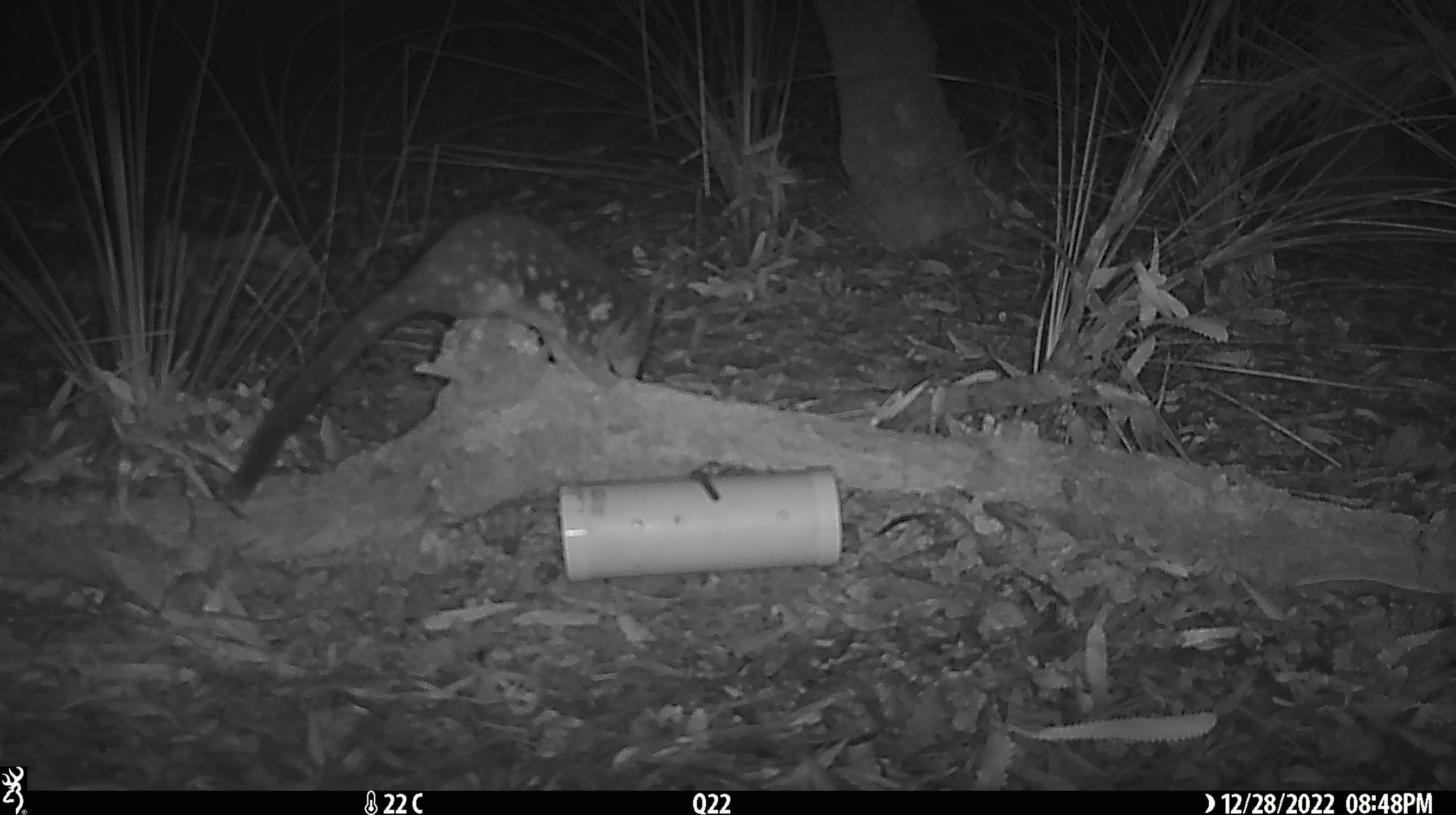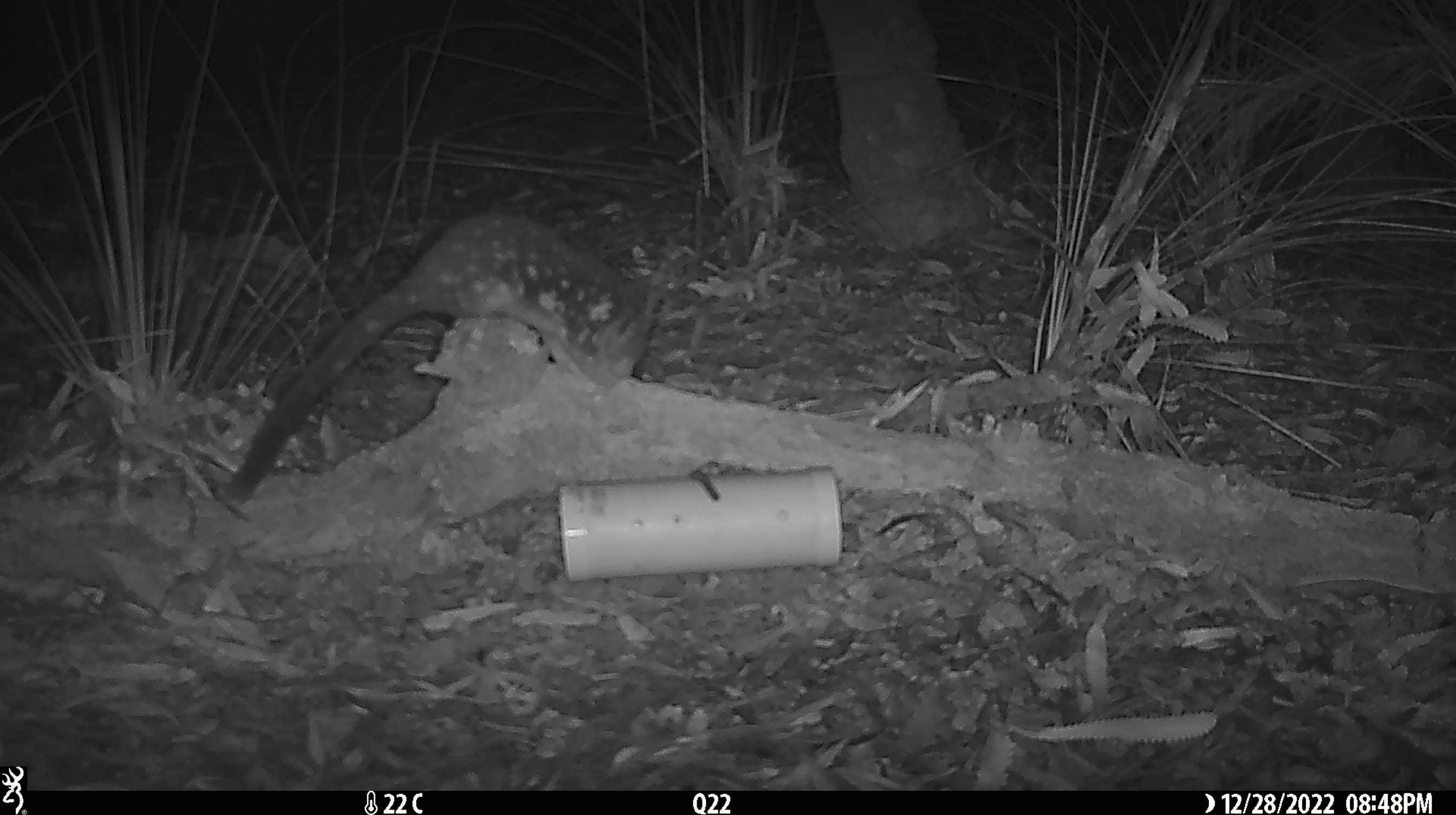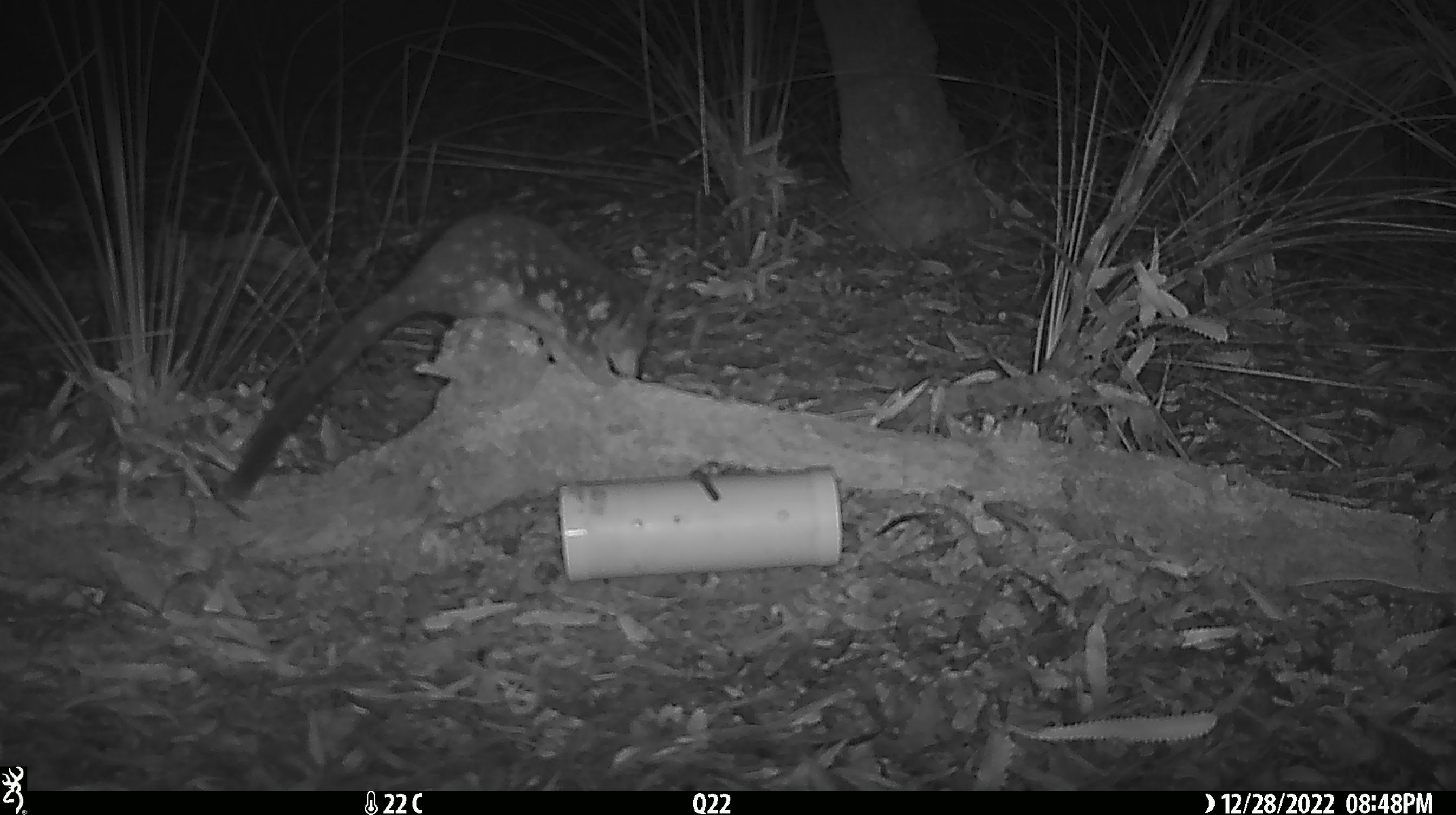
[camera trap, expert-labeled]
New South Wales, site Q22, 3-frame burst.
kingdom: Animalia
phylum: Chordata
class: Mammalia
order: Dasyuromorphia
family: Dasyuridae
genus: Dasyurus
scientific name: Dasyurus maculatus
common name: spotted-tailed quoll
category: quoll